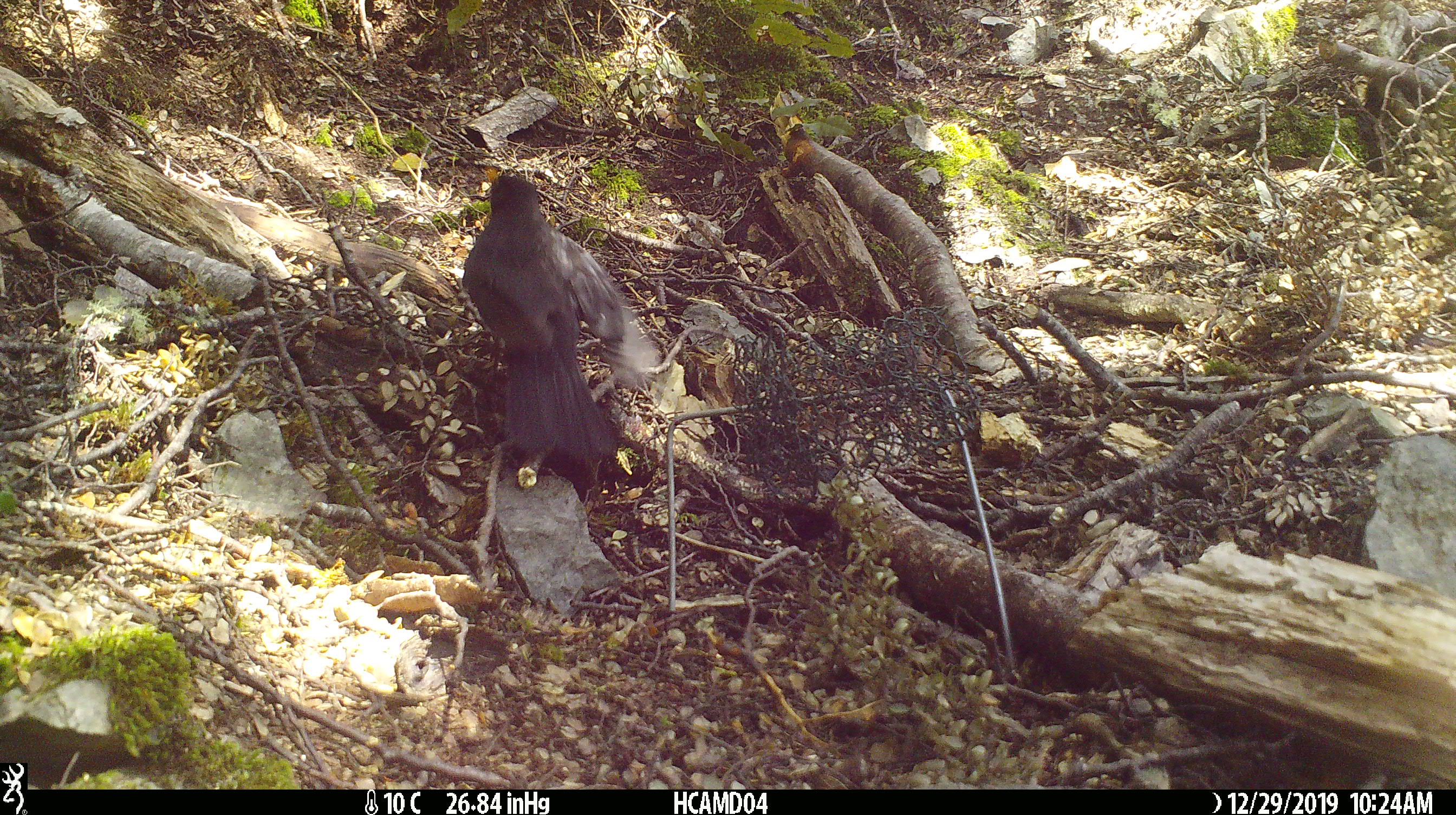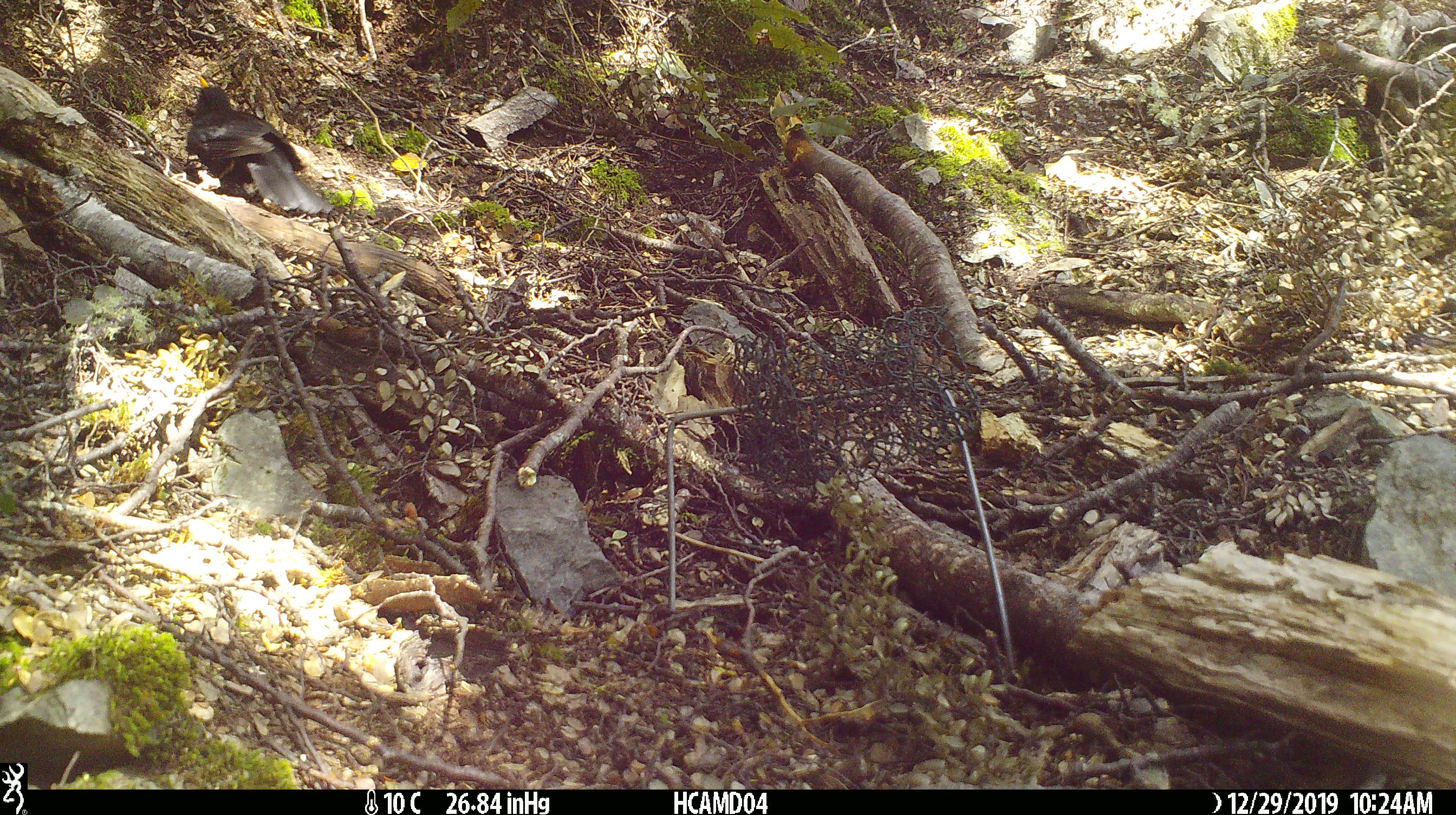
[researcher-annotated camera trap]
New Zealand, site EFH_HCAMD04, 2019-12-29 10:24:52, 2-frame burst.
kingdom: Animalia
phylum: Chordata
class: Aves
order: Passeriformes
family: Turdidae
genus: Turdus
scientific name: Turdus merula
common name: eurasian blackbird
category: blackbird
Blackbird (eurasian blackbird) (Turdus merula).